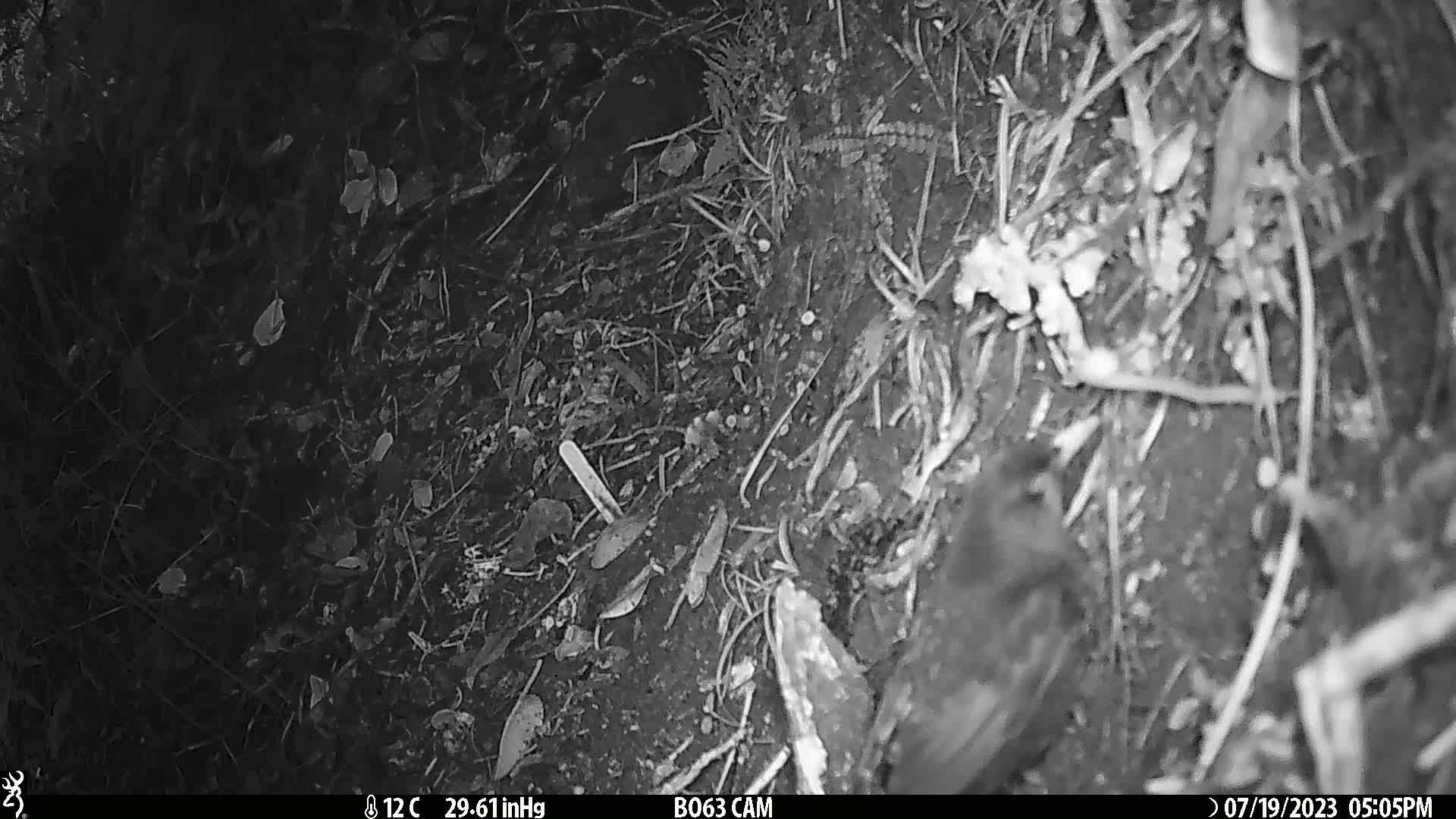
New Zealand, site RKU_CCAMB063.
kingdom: Animalia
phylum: Chordata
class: Aves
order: Passeriformes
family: Turdidae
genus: Turdus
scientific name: Turdus merula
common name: eurasian blackbird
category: blackbird